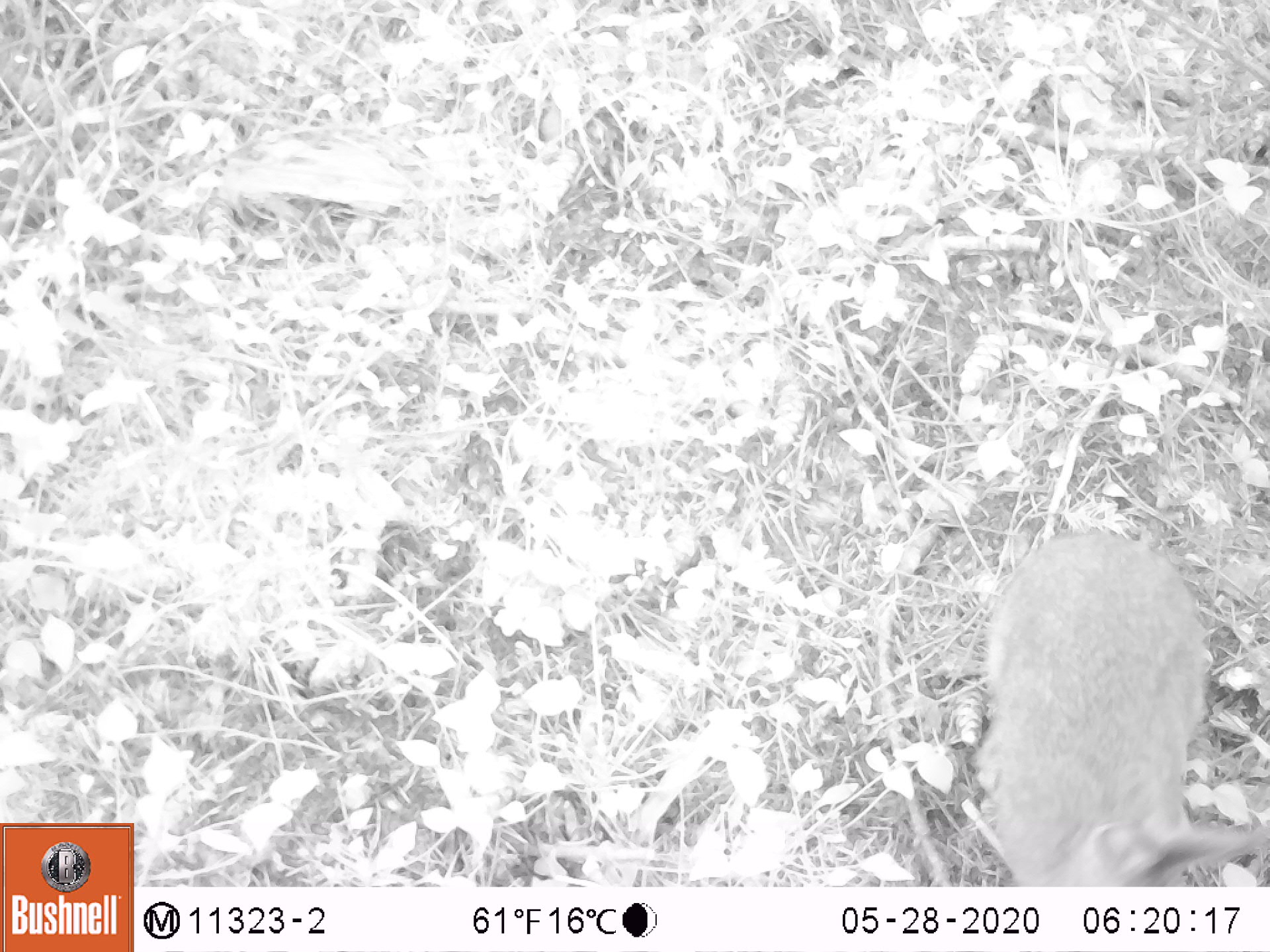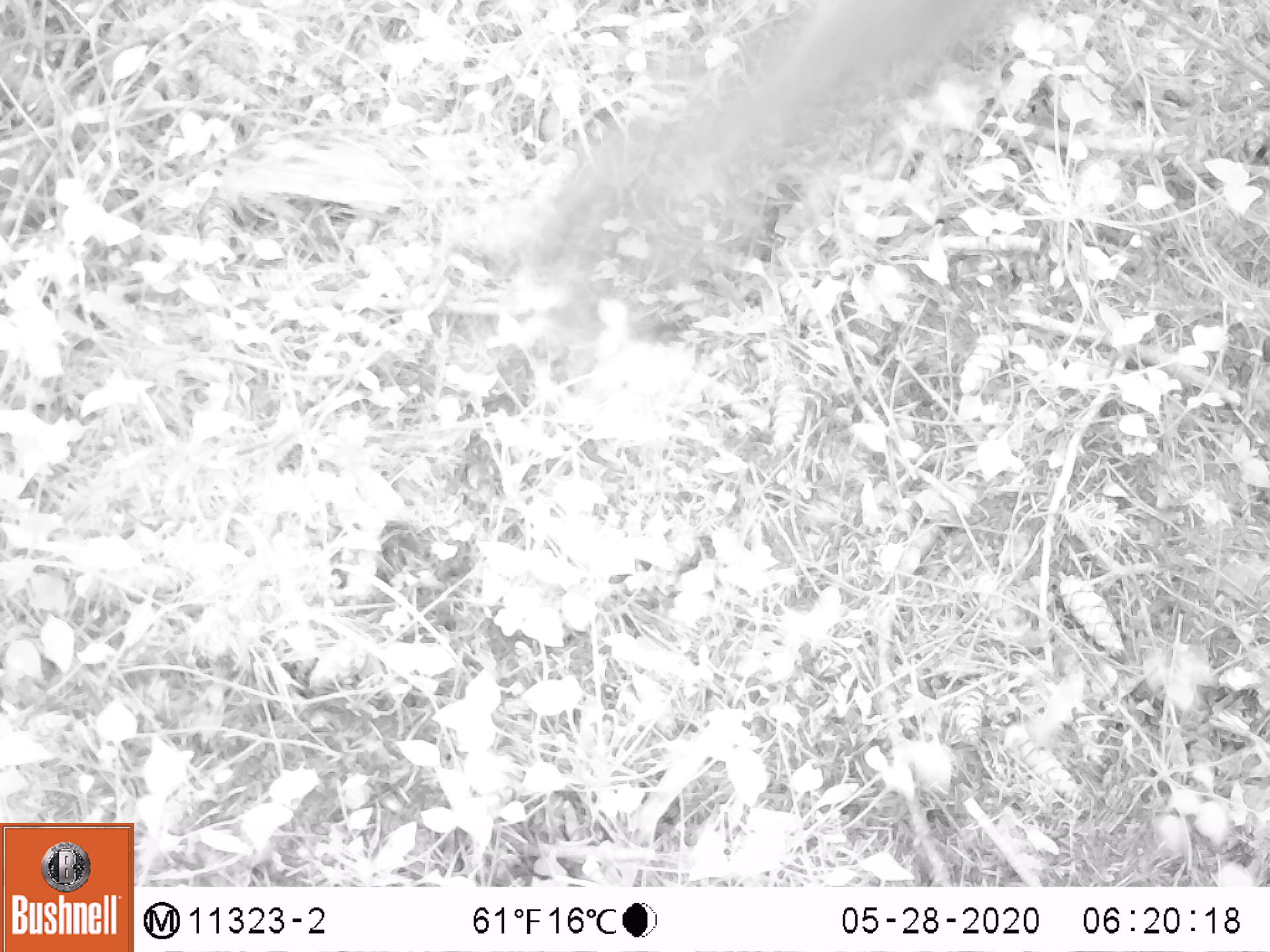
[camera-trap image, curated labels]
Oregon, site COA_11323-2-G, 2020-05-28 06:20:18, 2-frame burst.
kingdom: Animalia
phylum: Chordata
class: Mammalia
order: Lagomorpha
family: Leporidae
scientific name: Leporidae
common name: hares and rabbits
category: leporidae family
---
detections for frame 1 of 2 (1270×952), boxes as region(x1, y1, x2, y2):
leporidae family: region(982, 524, 1211, 883)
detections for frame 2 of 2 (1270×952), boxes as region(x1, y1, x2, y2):
leporidae family: region(532, 0, 1008, 347)